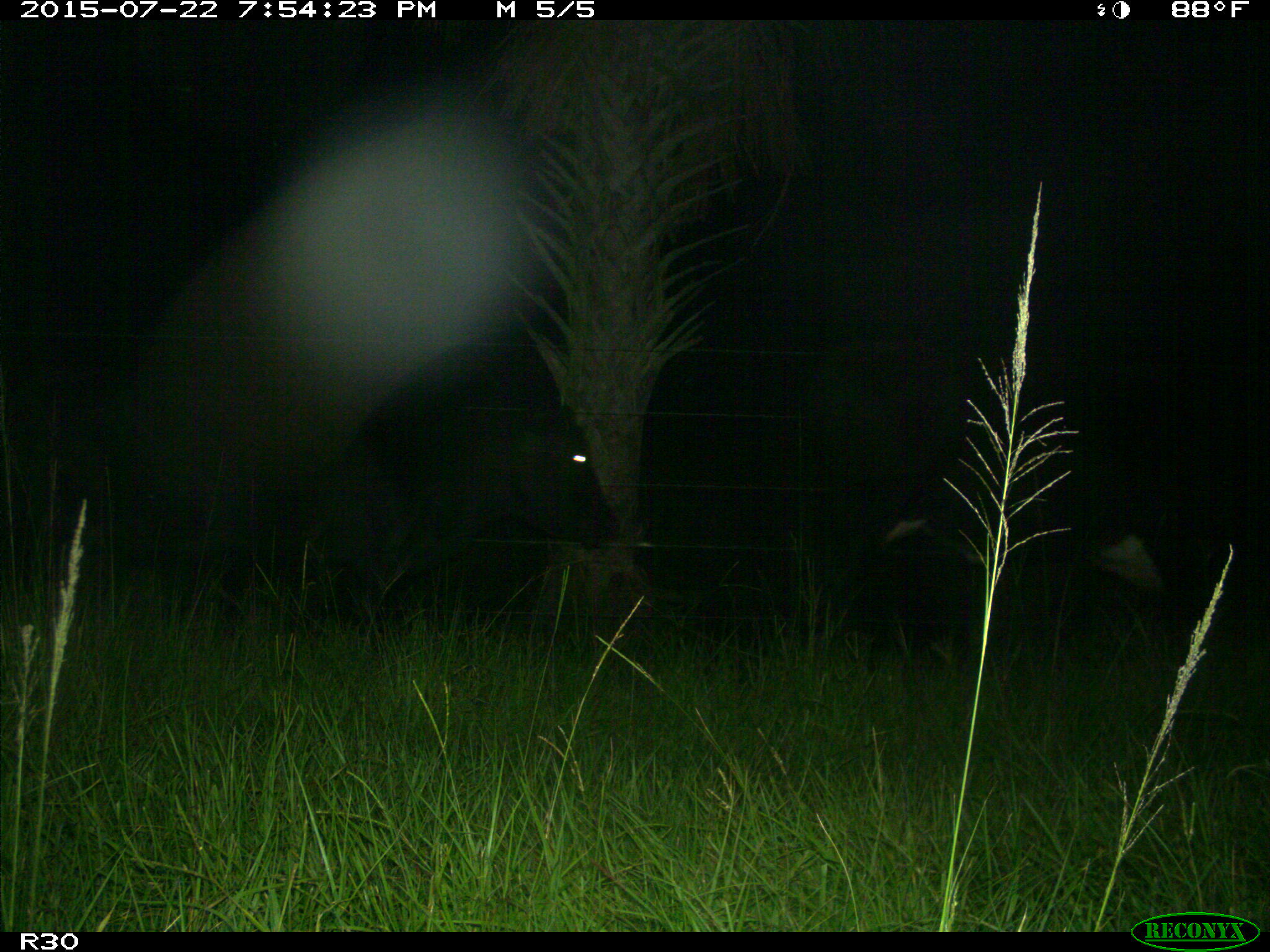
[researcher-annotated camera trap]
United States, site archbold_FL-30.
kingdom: Animalia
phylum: Chordata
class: Mammalia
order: Artiodactyla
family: Bovidae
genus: Bos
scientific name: Bos taurus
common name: domestic cow